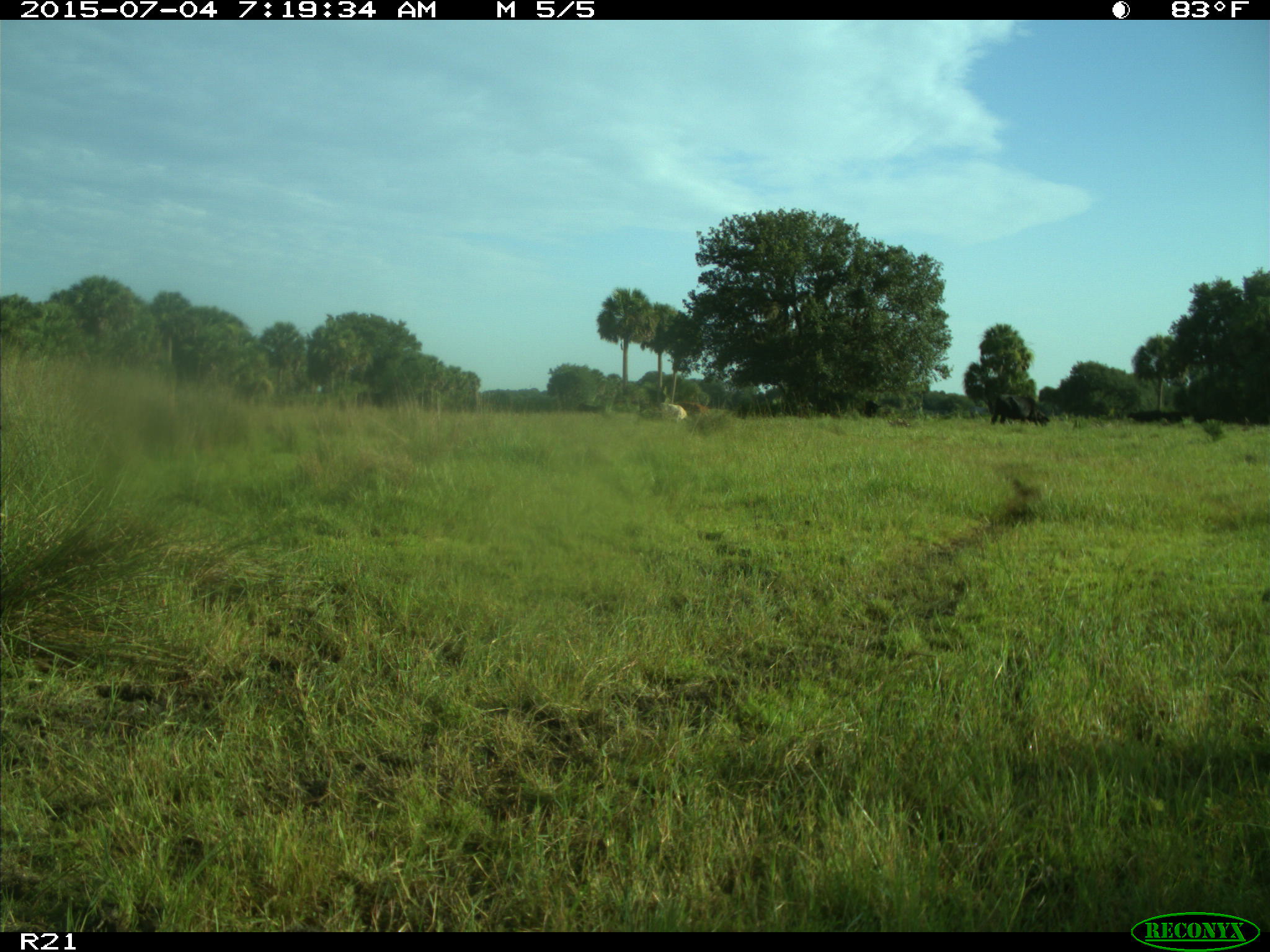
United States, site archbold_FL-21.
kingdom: Animalia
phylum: Chordata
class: Mammalia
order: Artiodactyla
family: Bovidae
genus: Bos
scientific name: Bos taurus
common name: domestic cow